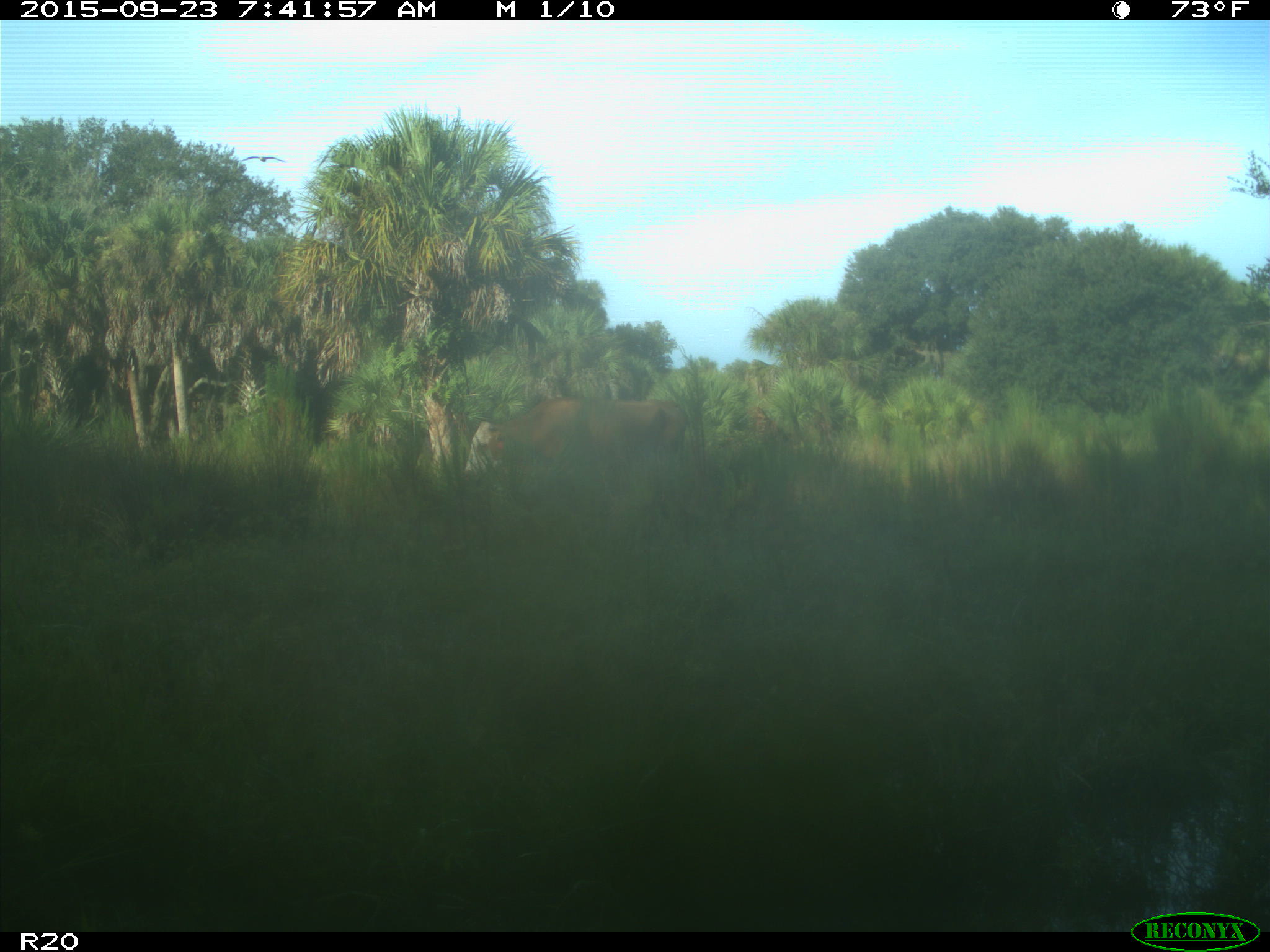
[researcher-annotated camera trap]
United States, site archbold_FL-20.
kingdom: Animalia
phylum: Chordata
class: Mammalia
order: Artiodactyla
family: Bovidae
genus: Bos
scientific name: Bos taurus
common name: domestic cow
Bos taurus (domestic cow).